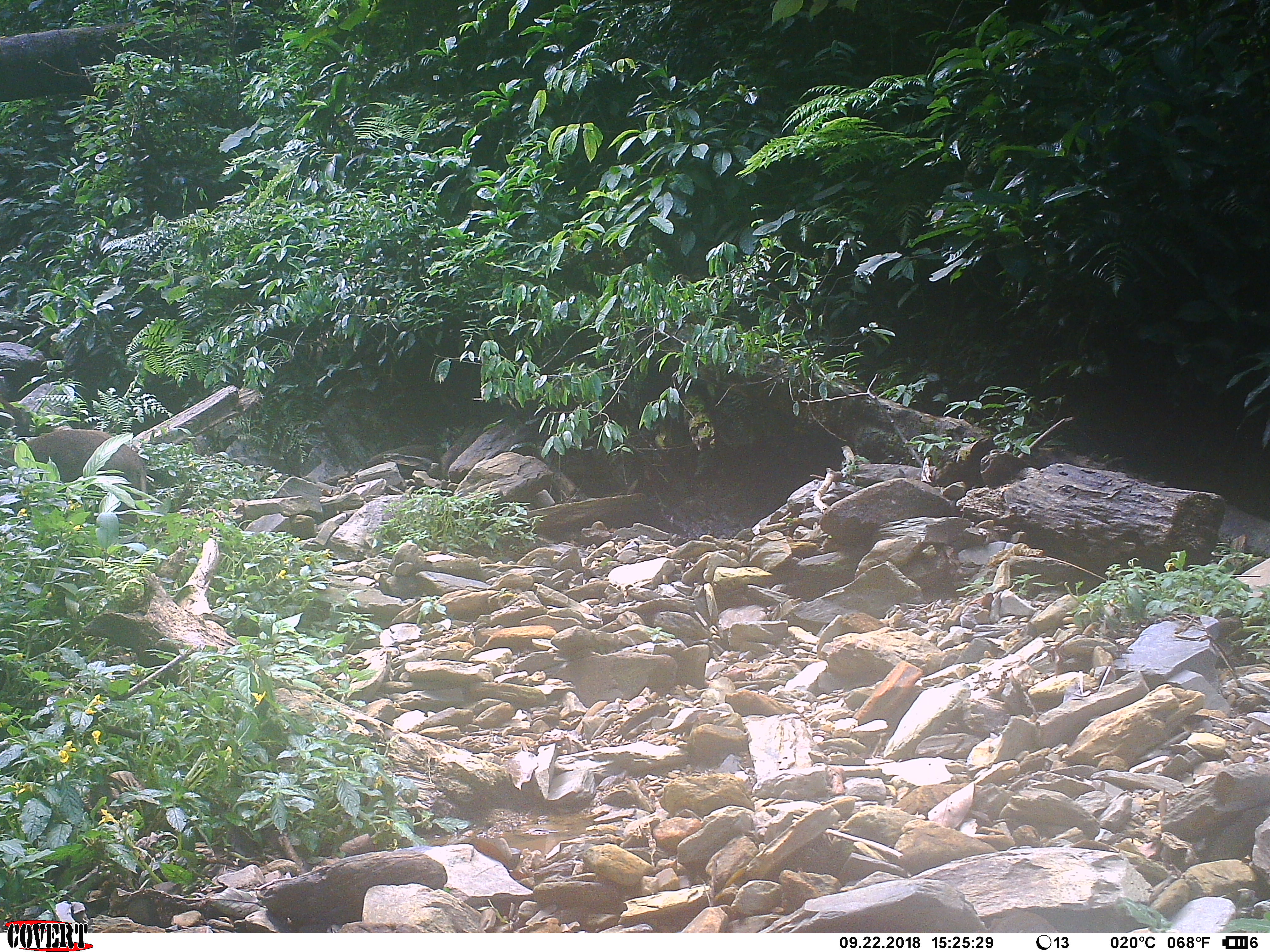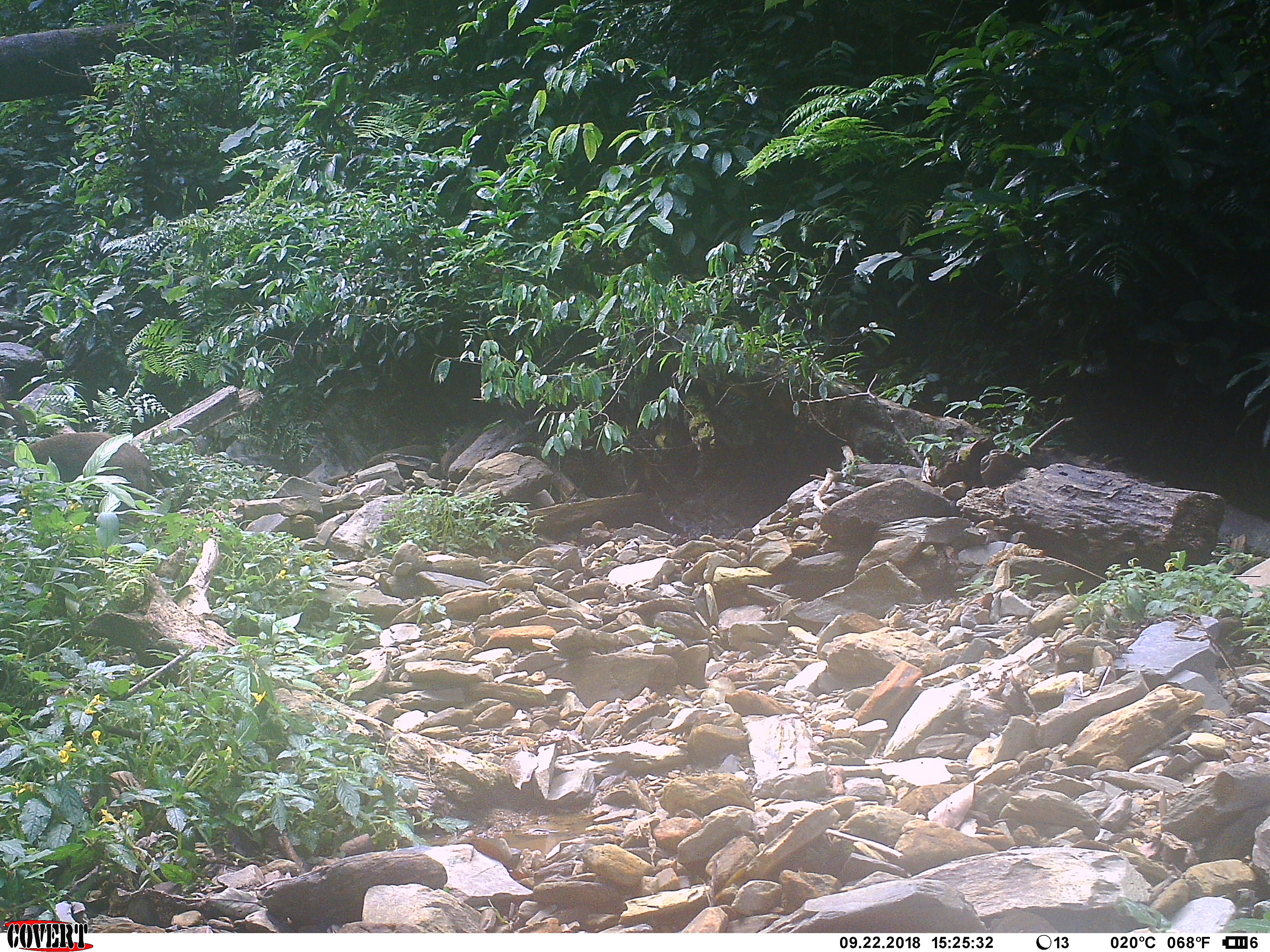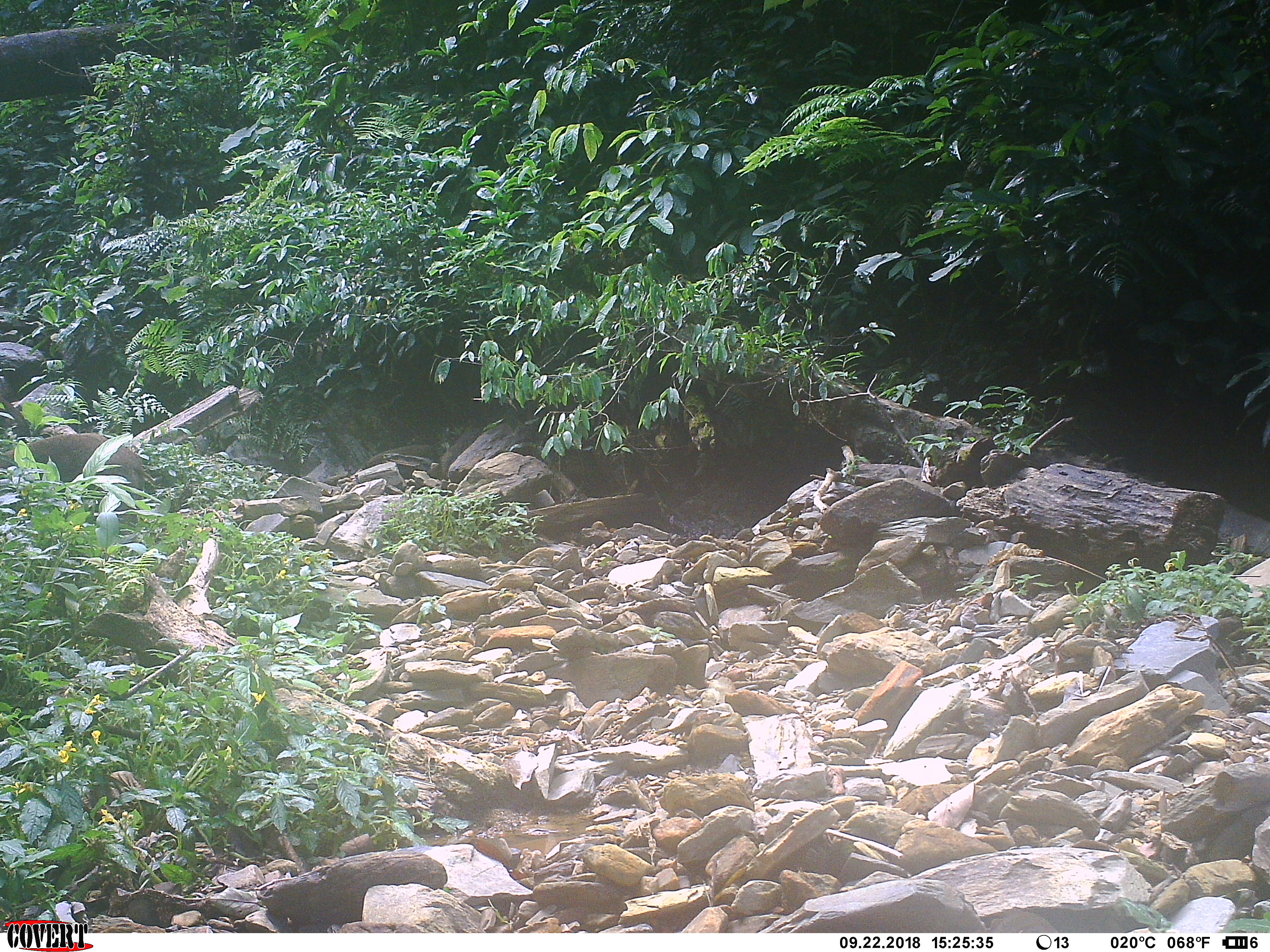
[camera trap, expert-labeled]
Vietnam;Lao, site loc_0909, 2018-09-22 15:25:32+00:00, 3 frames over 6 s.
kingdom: Animalia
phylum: Chordata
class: Mammalia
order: Artiodactyla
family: Suidae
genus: Sus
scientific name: Sus scrofa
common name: eurasian wild pig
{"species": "eurasian wild pig (Sus scrofa)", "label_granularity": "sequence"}